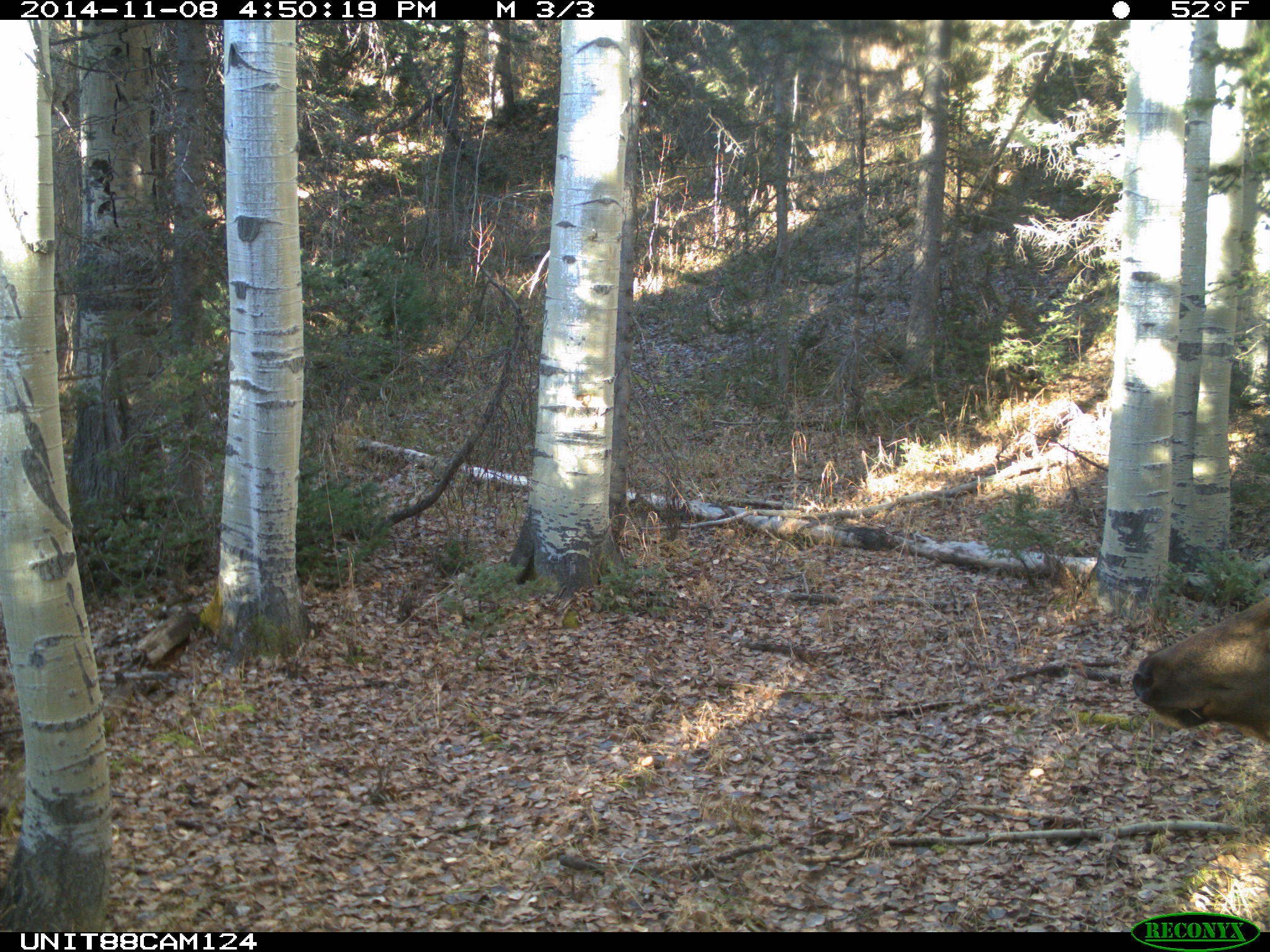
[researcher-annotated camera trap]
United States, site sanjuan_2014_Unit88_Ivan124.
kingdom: Animalia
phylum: Chordata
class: Mammalia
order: Artiodactyla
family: Cervidae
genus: Cervus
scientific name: Cervus elaphus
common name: red deer